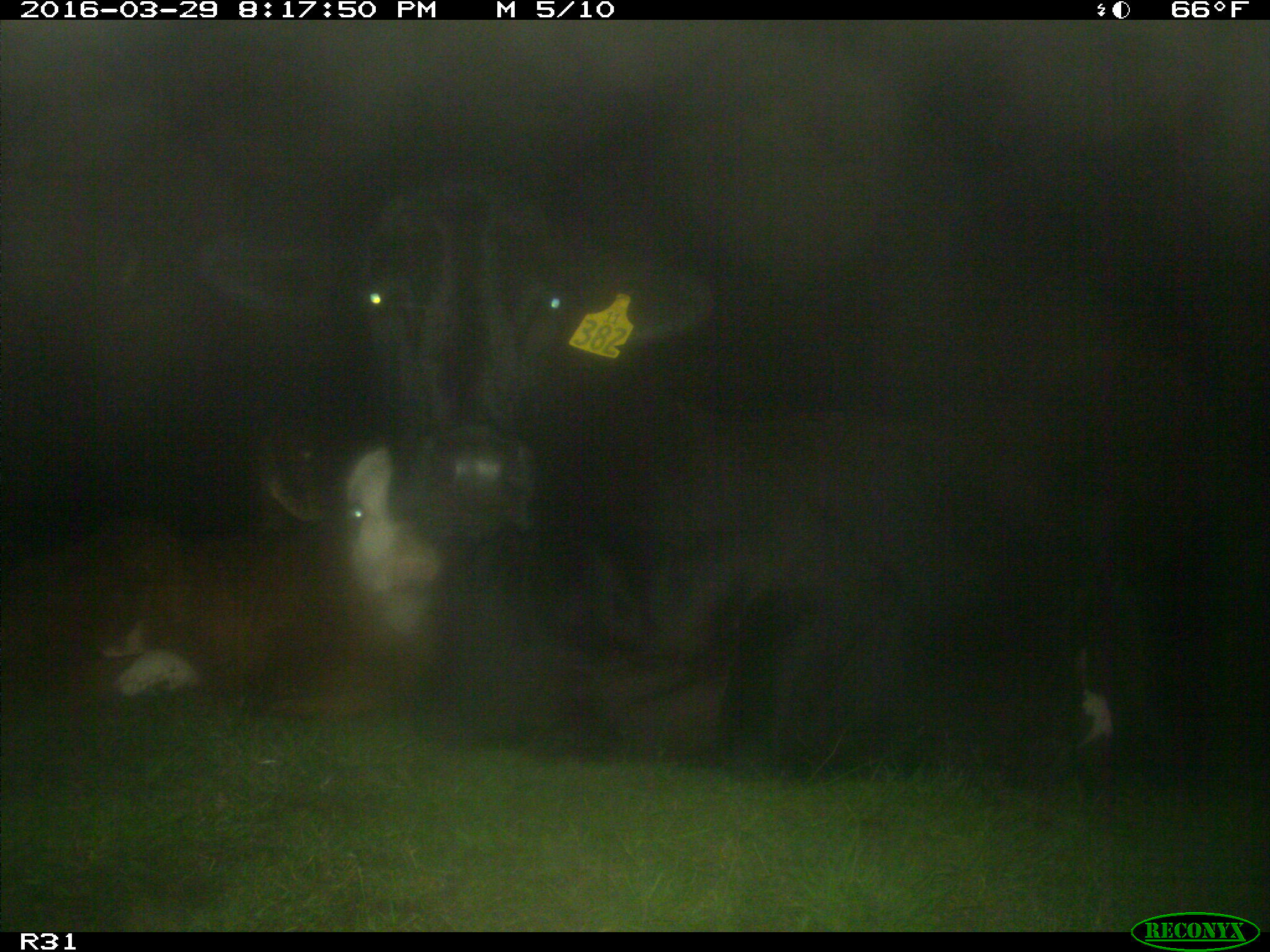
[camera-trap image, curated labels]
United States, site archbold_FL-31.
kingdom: Animalia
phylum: Chordata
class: Mammalia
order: Artiodactyla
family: Bovidae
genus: Bos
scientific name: Bos taurus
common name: domestic cow